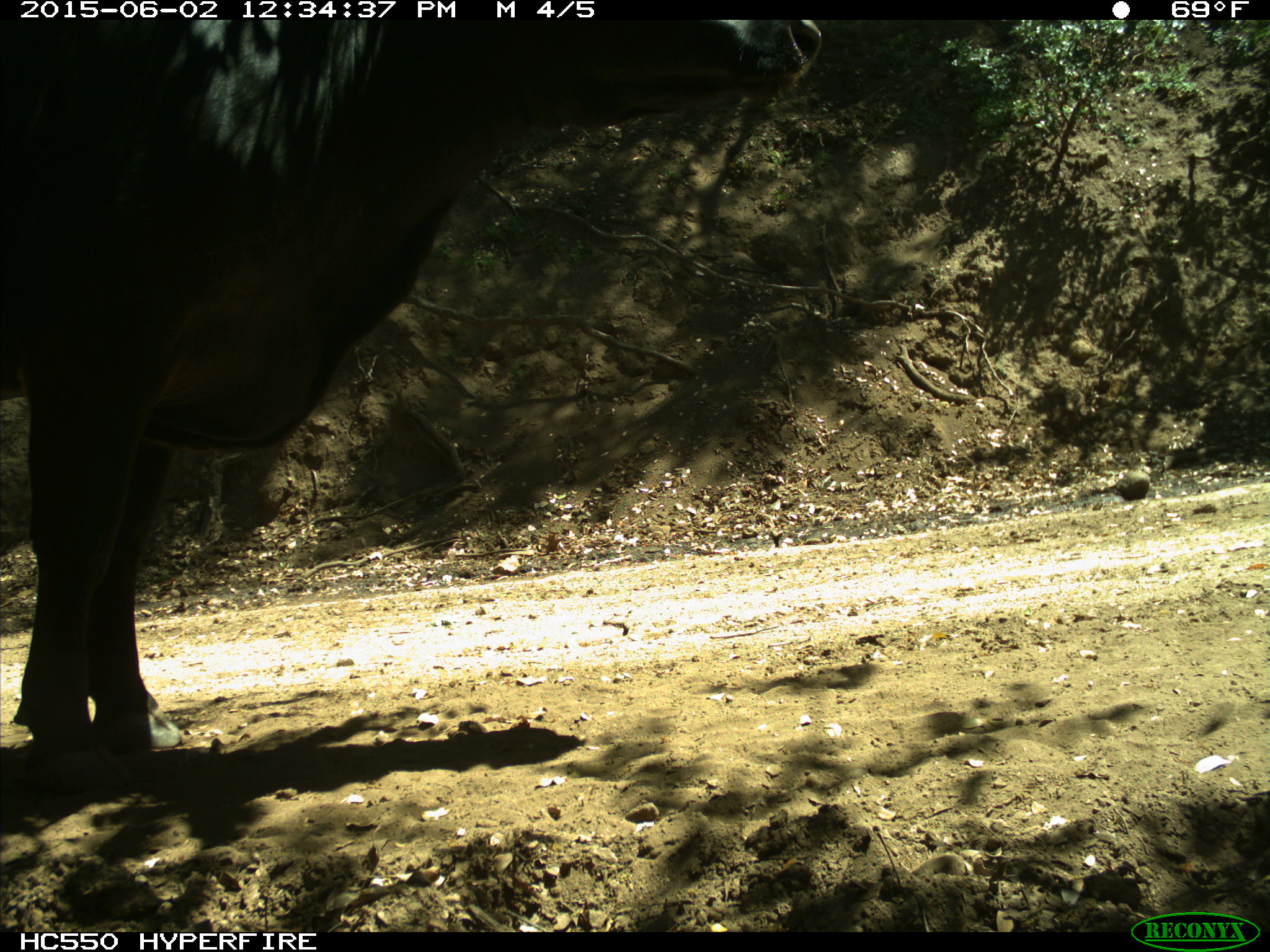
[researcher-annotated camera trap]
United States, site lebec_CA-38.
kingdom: Animalia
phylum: Chordata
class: Mammalia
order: Artiodactyla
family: Bovidae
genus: Bos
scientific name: Bos taurus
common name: domestic cow